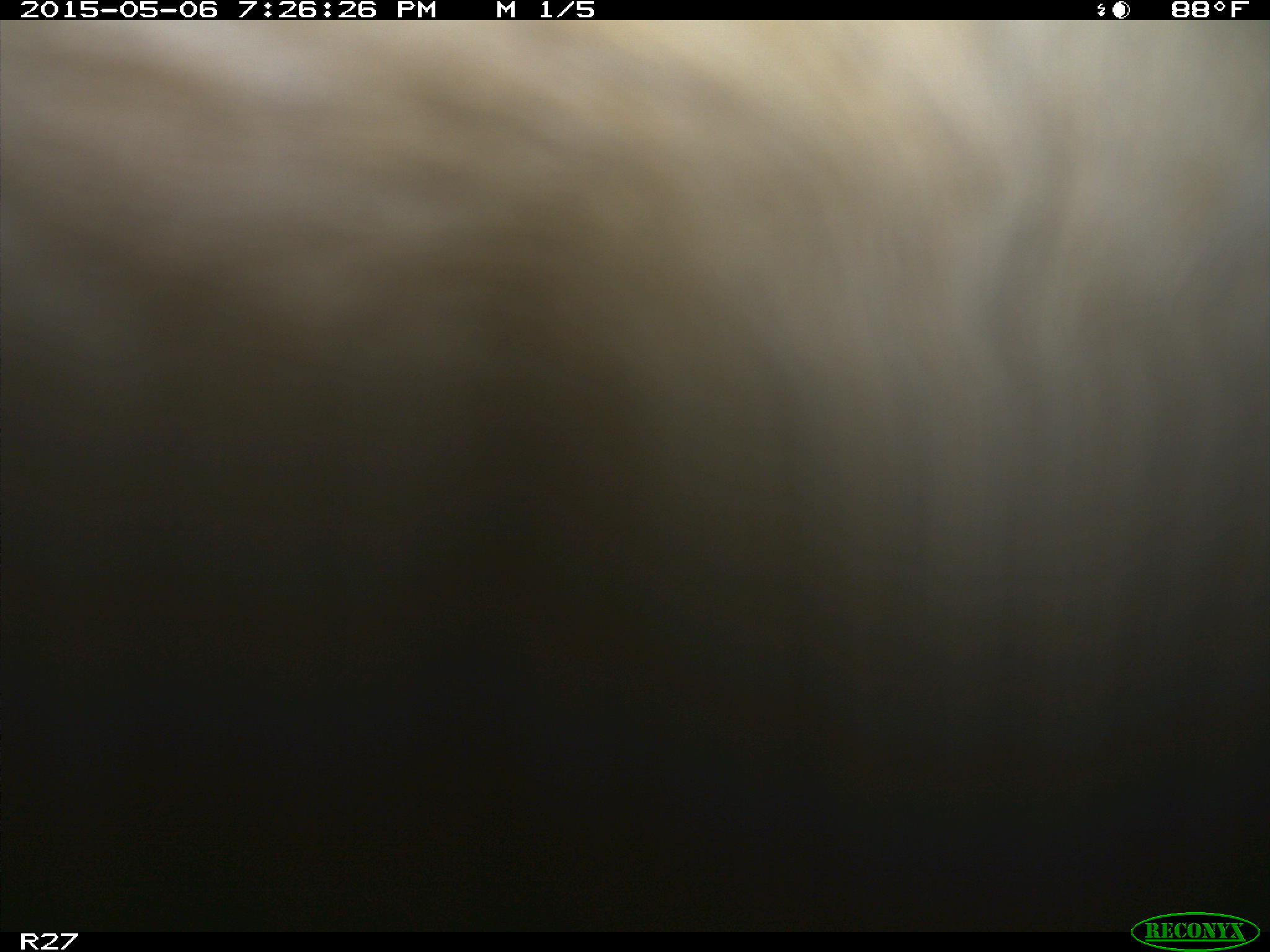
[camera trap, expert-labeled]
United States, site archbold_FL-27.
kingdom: Animalia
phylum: Chordata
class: Mammalia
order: Artiodactyla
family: Bovidae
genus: Bos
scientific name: Bos taurus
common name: domestic cow